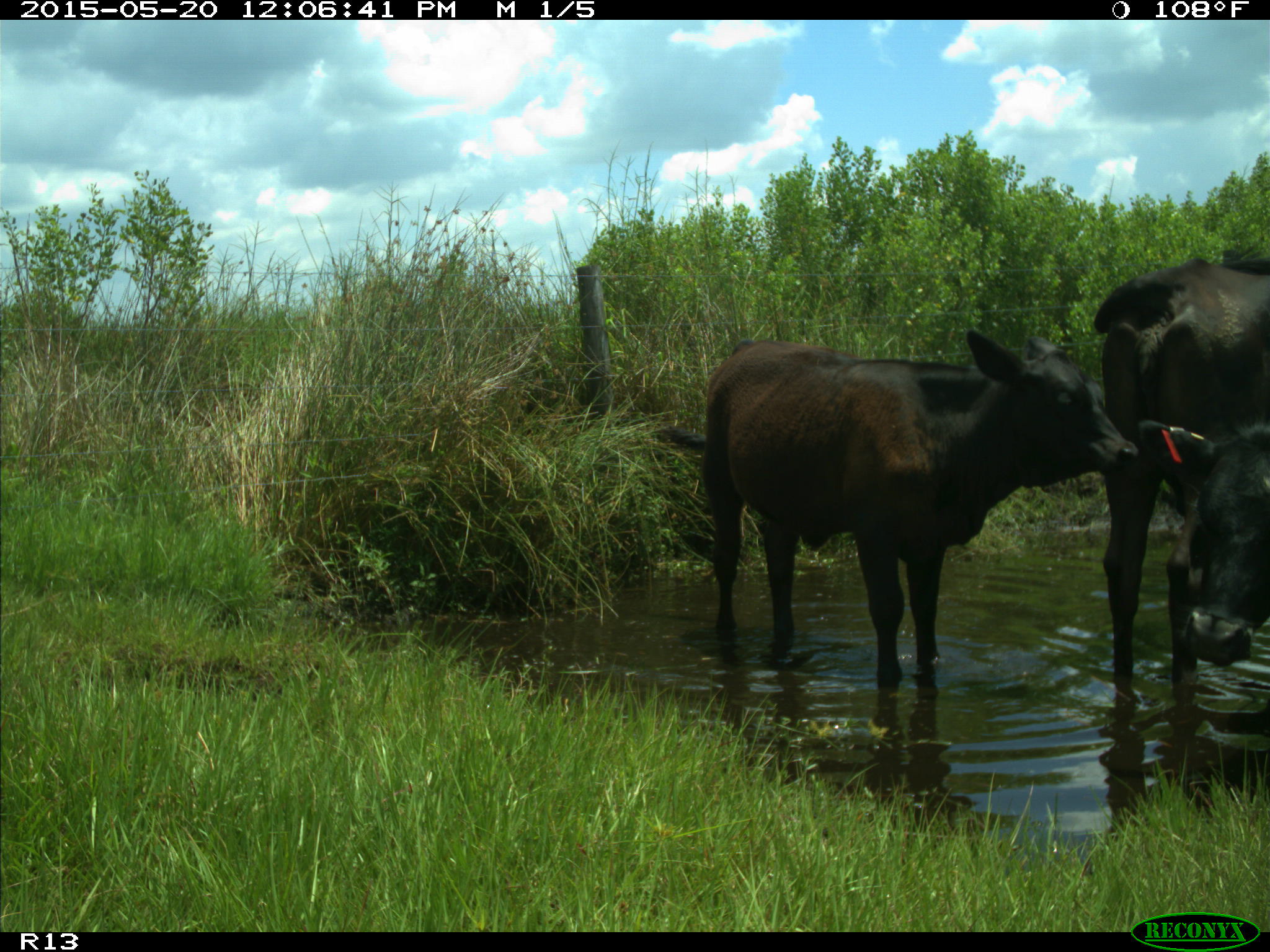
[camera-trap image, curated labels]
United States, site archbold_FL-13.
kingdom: Animalia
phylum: Chordata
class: Mammalia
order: Artiodactyla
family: Bovidae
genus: Bos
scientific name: Bos taurus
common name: domestic cow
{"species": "Bos taurus (domestic cow)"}